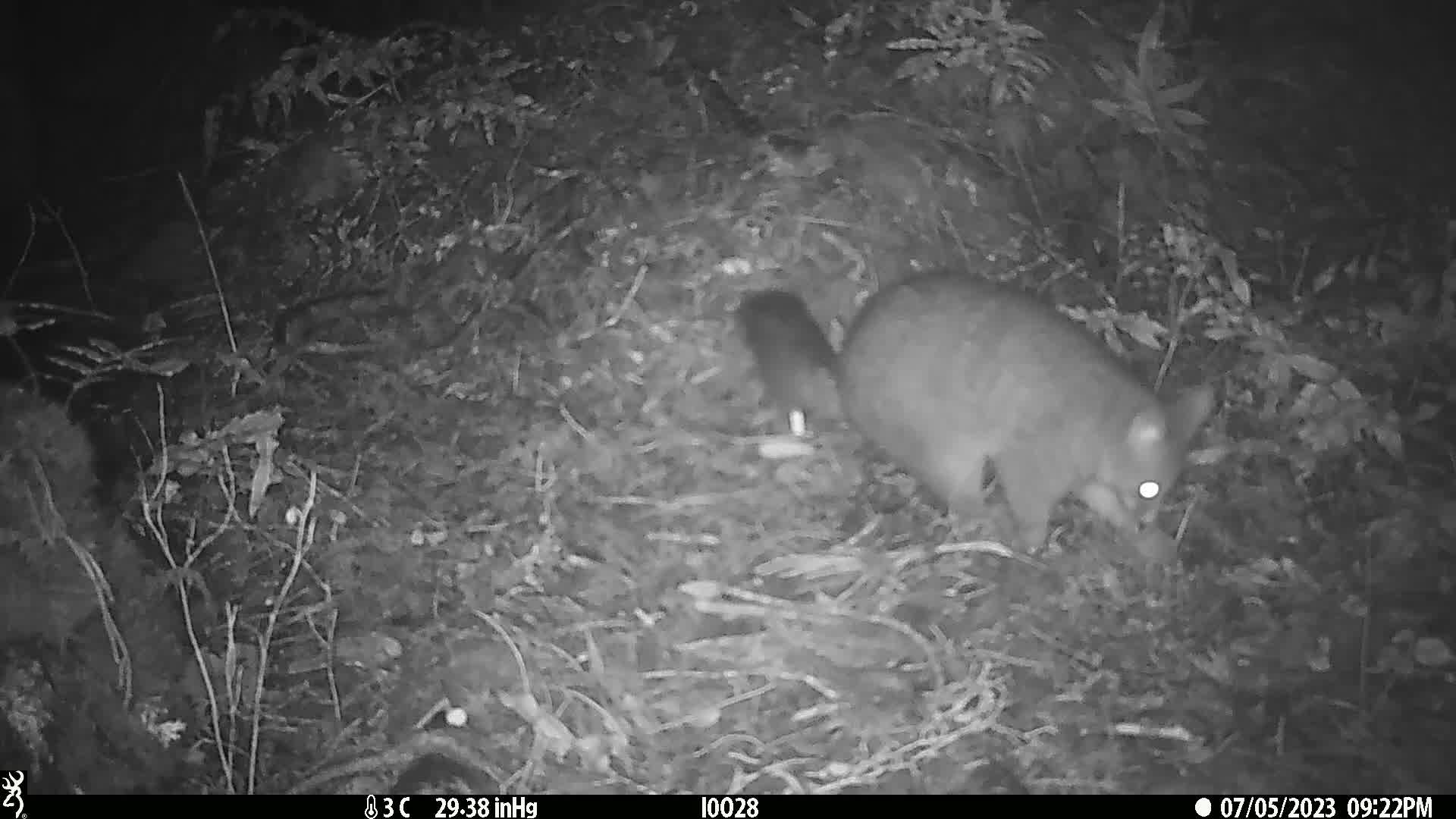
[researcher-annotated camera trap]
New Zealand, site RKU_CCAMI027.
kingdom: Animalia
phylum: Chordata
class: Mammalia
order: Diprotodontia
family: Phalangeridae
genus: Trichosurus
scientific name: Trichosurus vulpecula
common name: common brushtail possum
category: possum